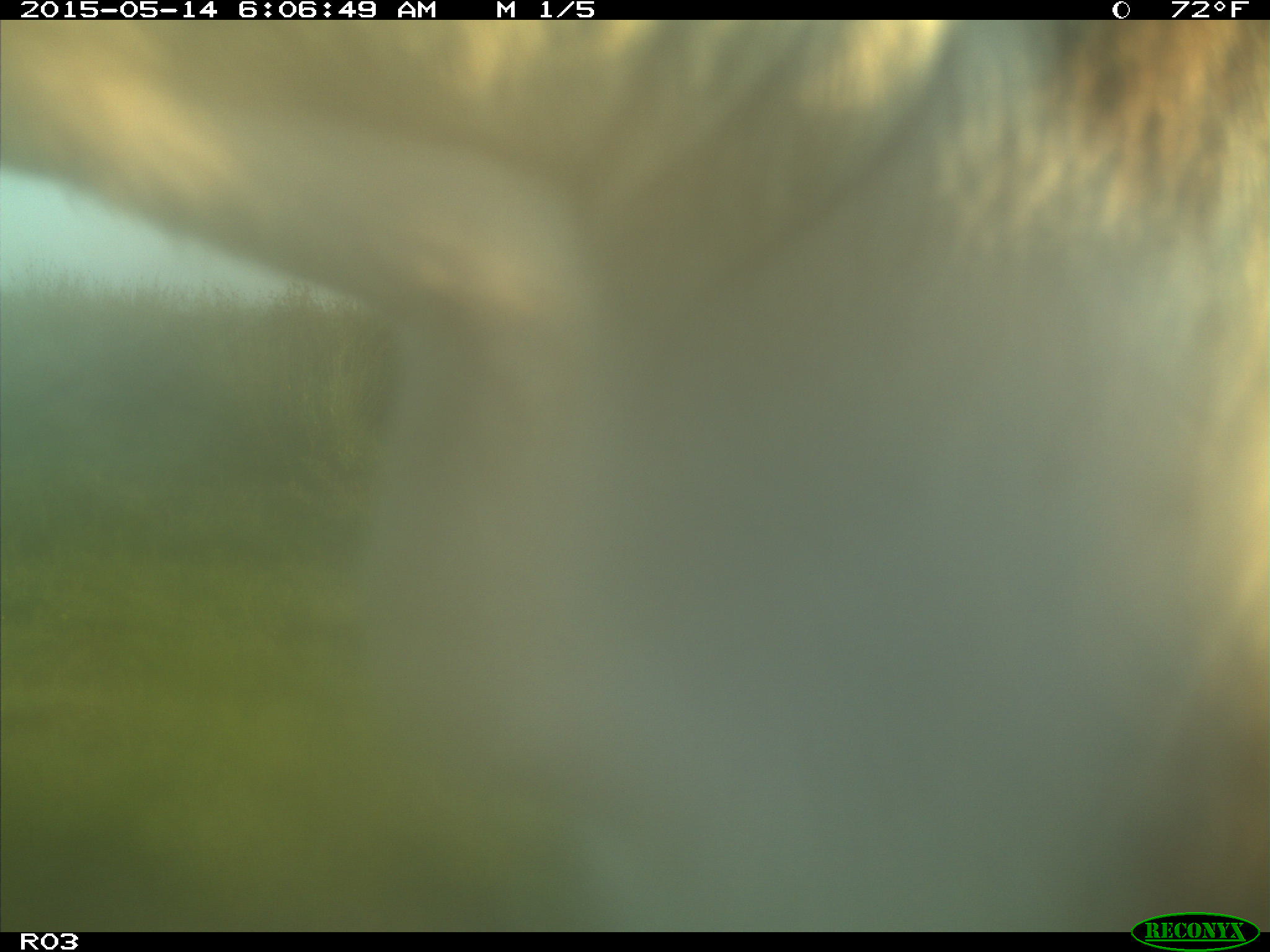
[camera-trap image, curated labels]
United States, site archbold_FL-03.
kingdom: Animalia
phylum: Chordata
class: Mammalia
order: Artiodactyla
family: Bovidae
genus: Bos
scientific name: Bos taurus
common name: domestic cow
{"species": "Bos taurus (domestic cow)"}